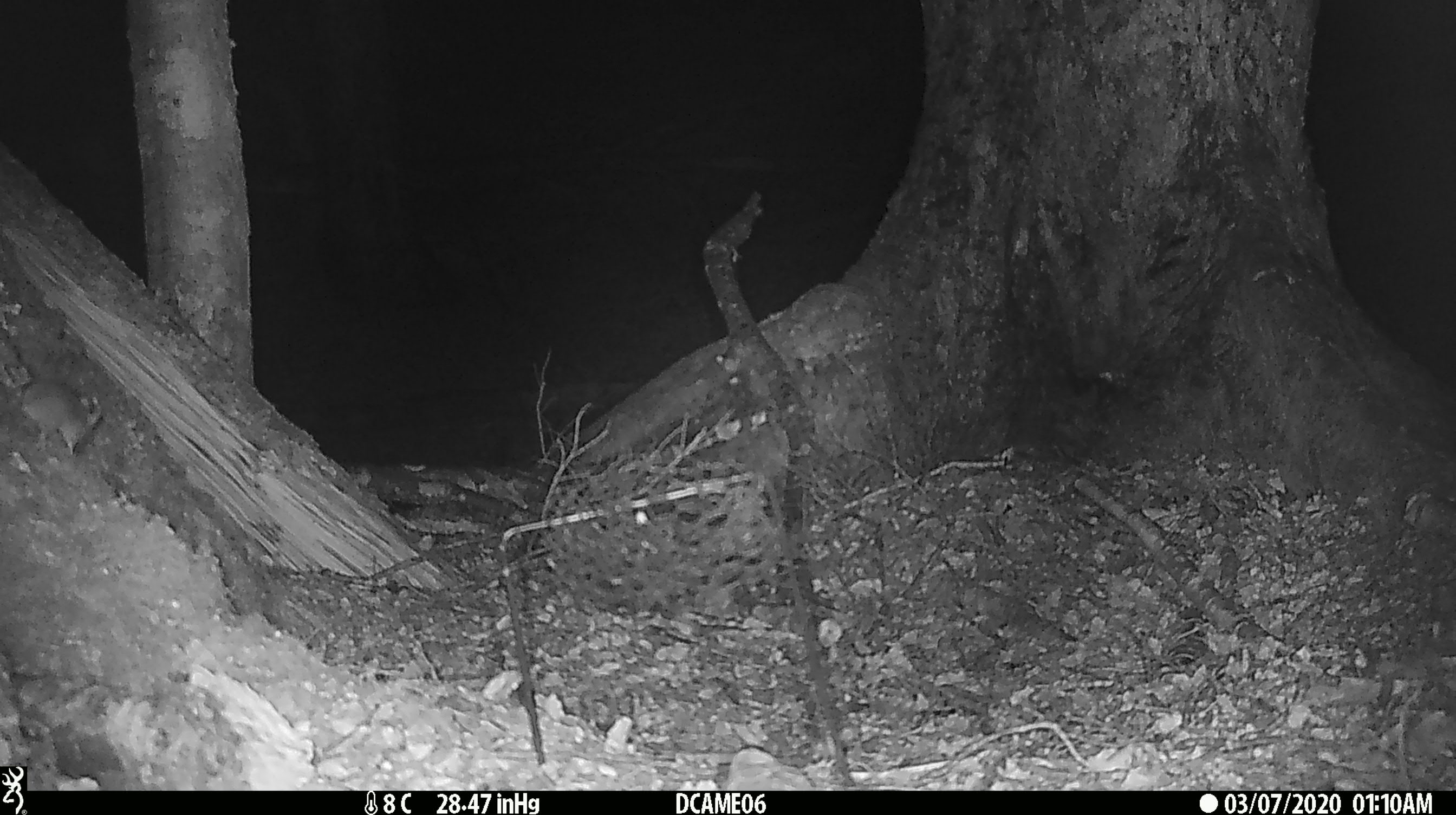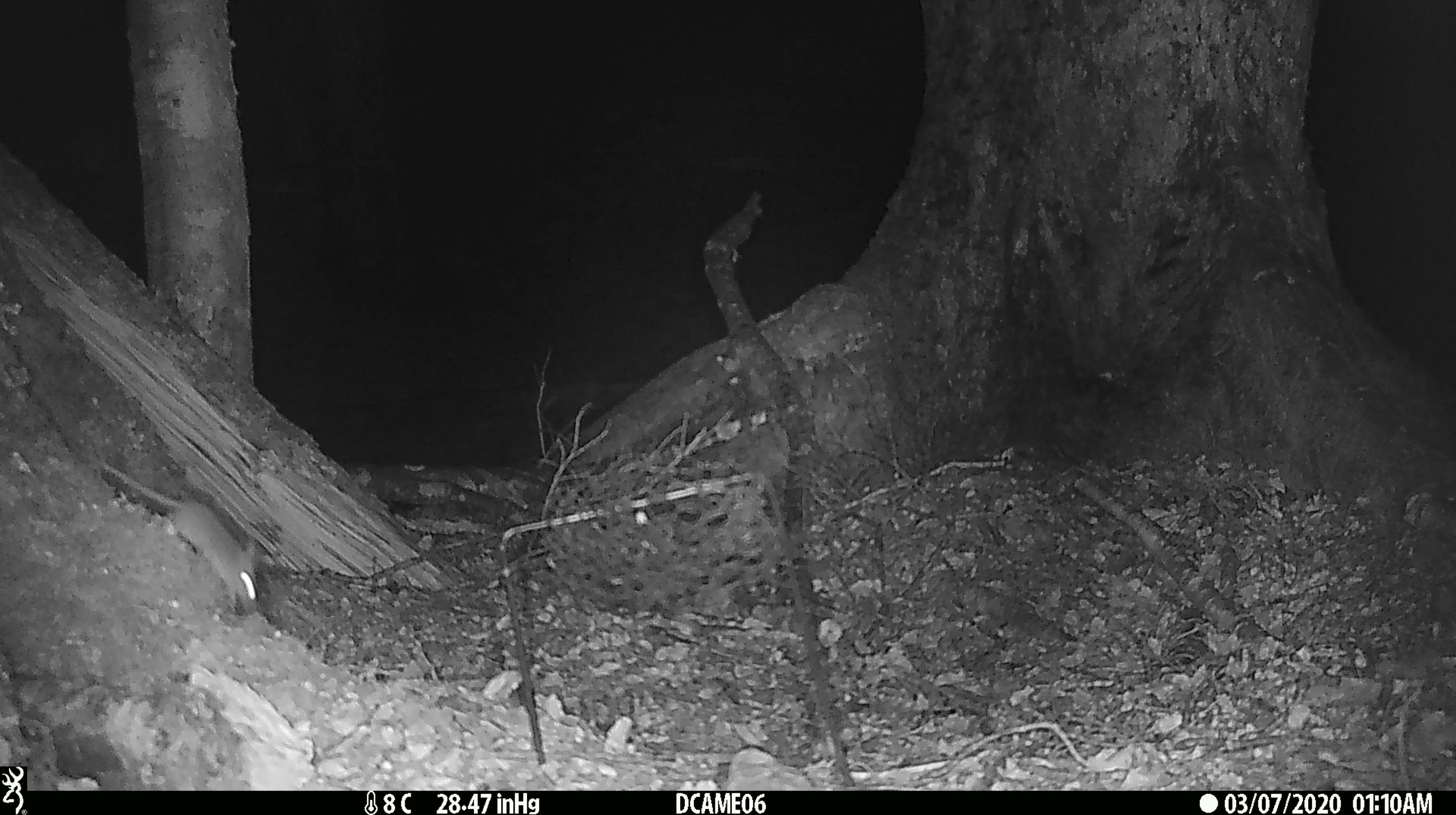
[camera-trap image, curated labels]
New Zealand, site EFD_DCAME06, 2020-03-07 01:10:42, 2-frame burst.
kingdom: Animalia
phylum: Chordata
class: Mammalia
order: Rodentia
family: Muridae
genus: Mus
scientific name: Mus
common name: mouse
Mouse (Mus).